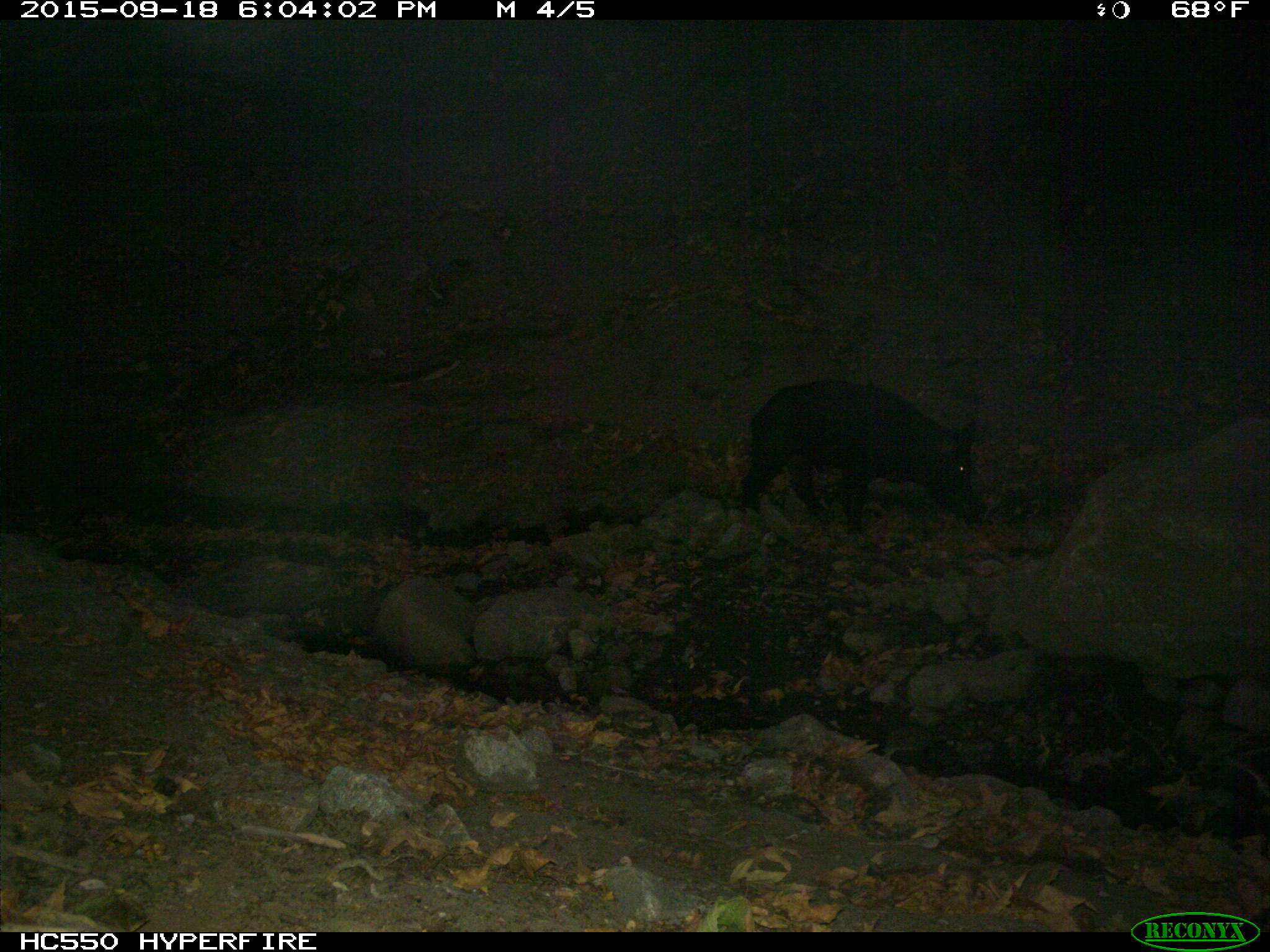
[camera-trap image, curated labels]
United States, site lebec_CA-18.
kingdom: Animalia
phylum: Chordata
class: Mammalia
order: Artiodactyla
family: Suidae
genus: Sus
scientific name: Sus scrofa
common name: wild boar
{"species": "Sus scrofa (wild boar)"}